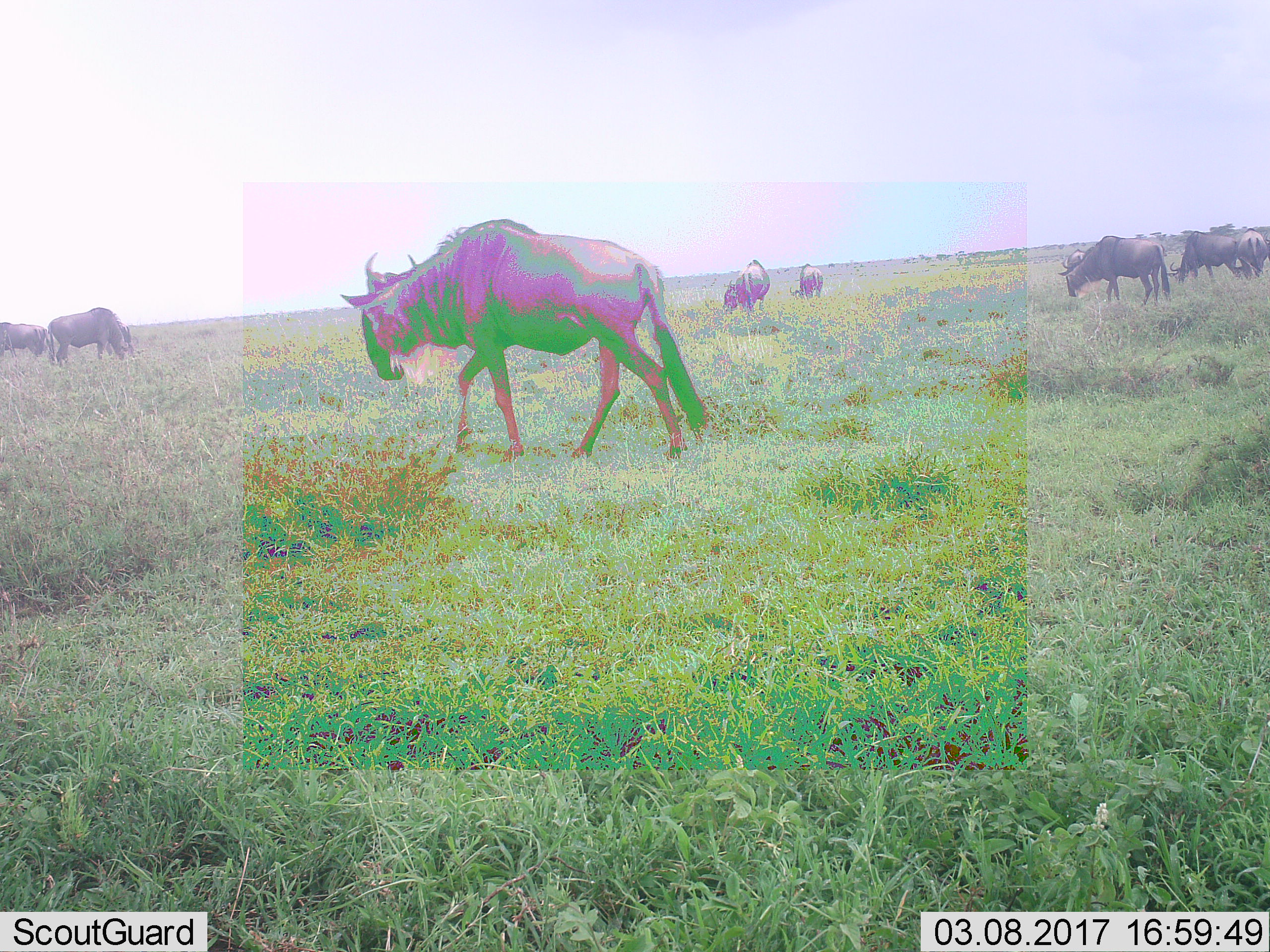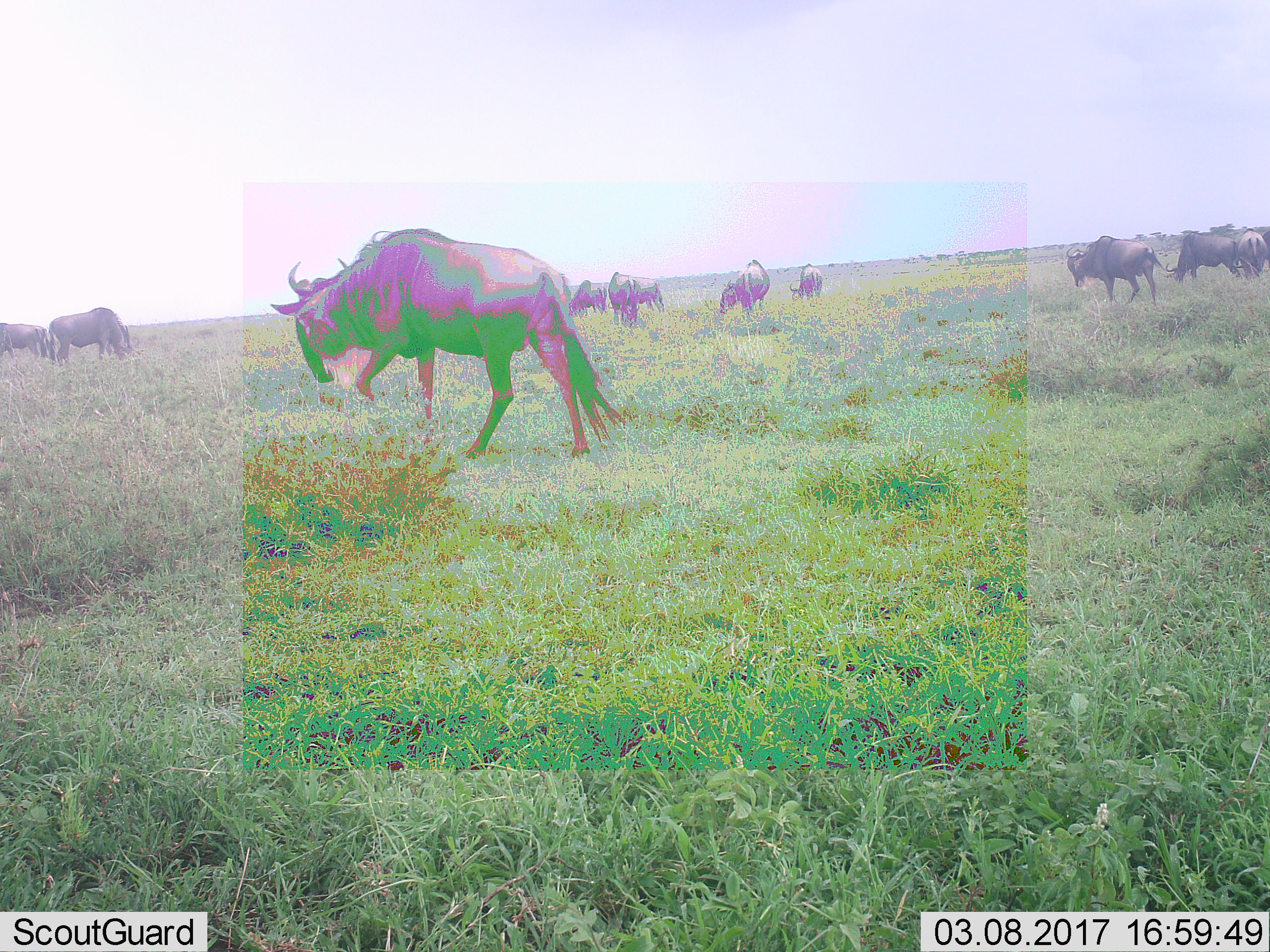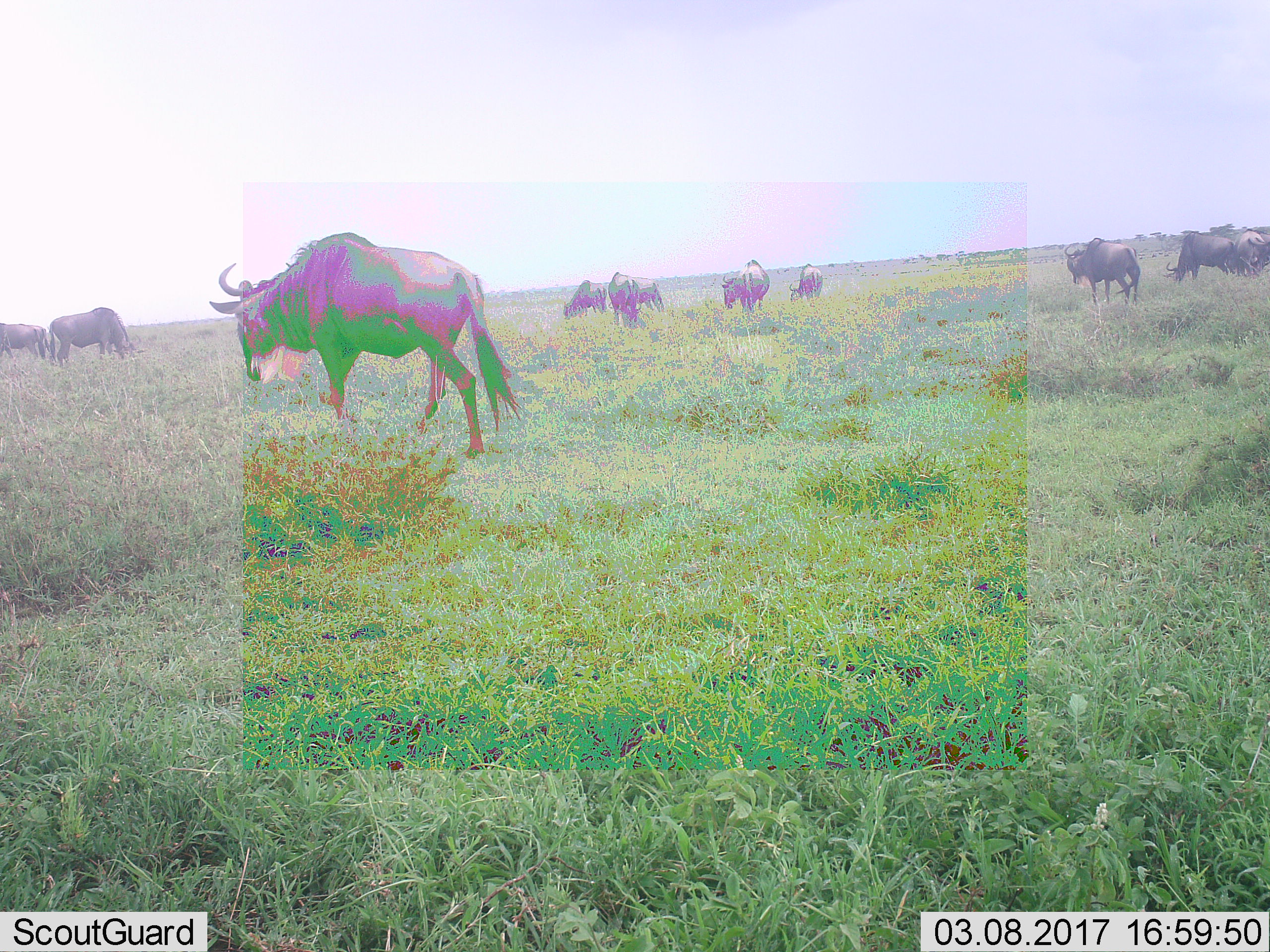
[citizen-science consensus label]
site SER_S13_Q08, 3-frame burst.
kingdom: Animalia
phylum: Chordata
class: Mammalia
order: Artiodactyla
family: Bovidae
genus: Connochaetes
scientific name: Connochaetes taurinus taurinus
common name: blue wildebeest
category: wildebeestblue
Wildebeestblue (blue wildebeest) (Connochaetes taurinus taurinus), count 10. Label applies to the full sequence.